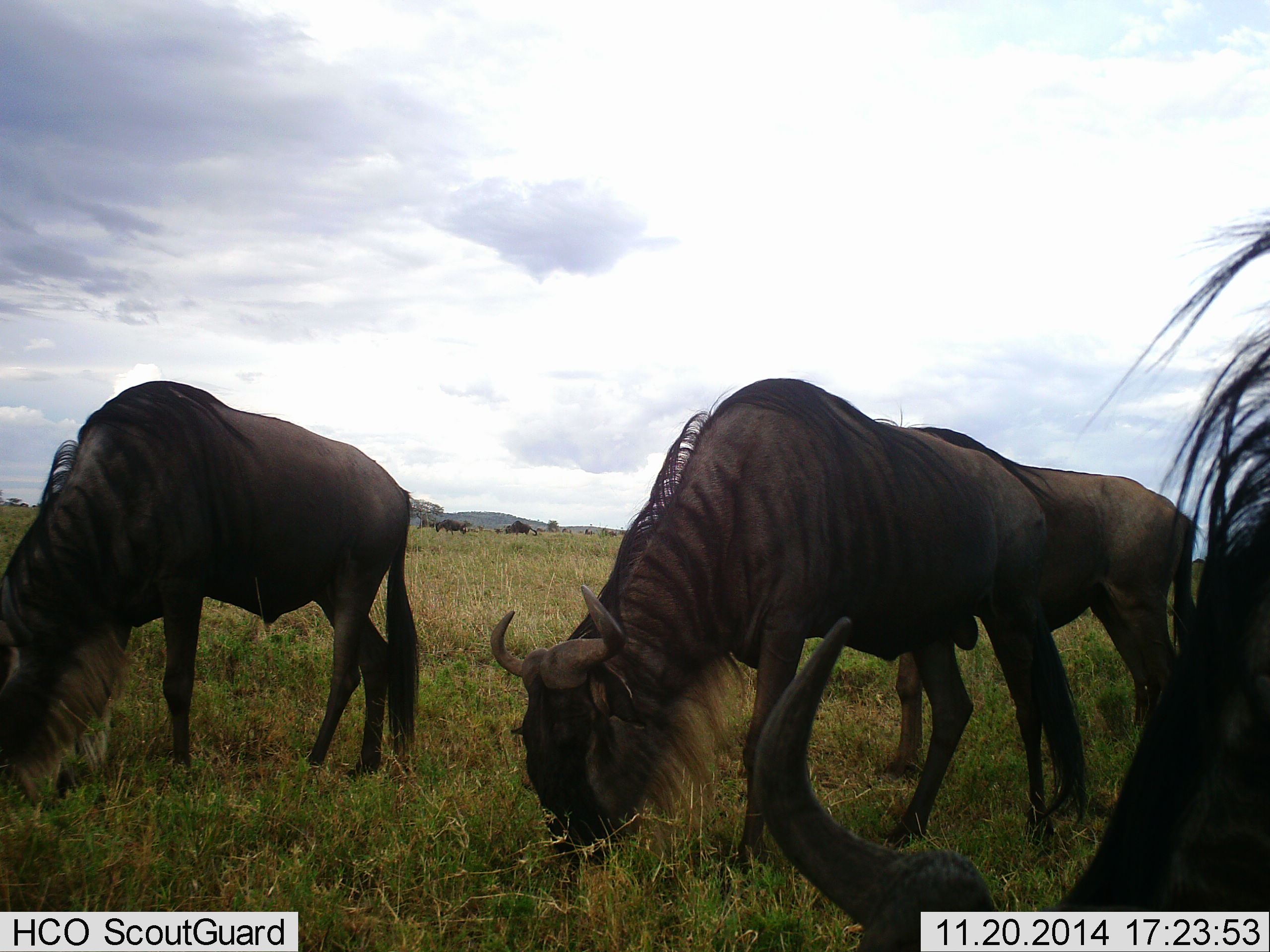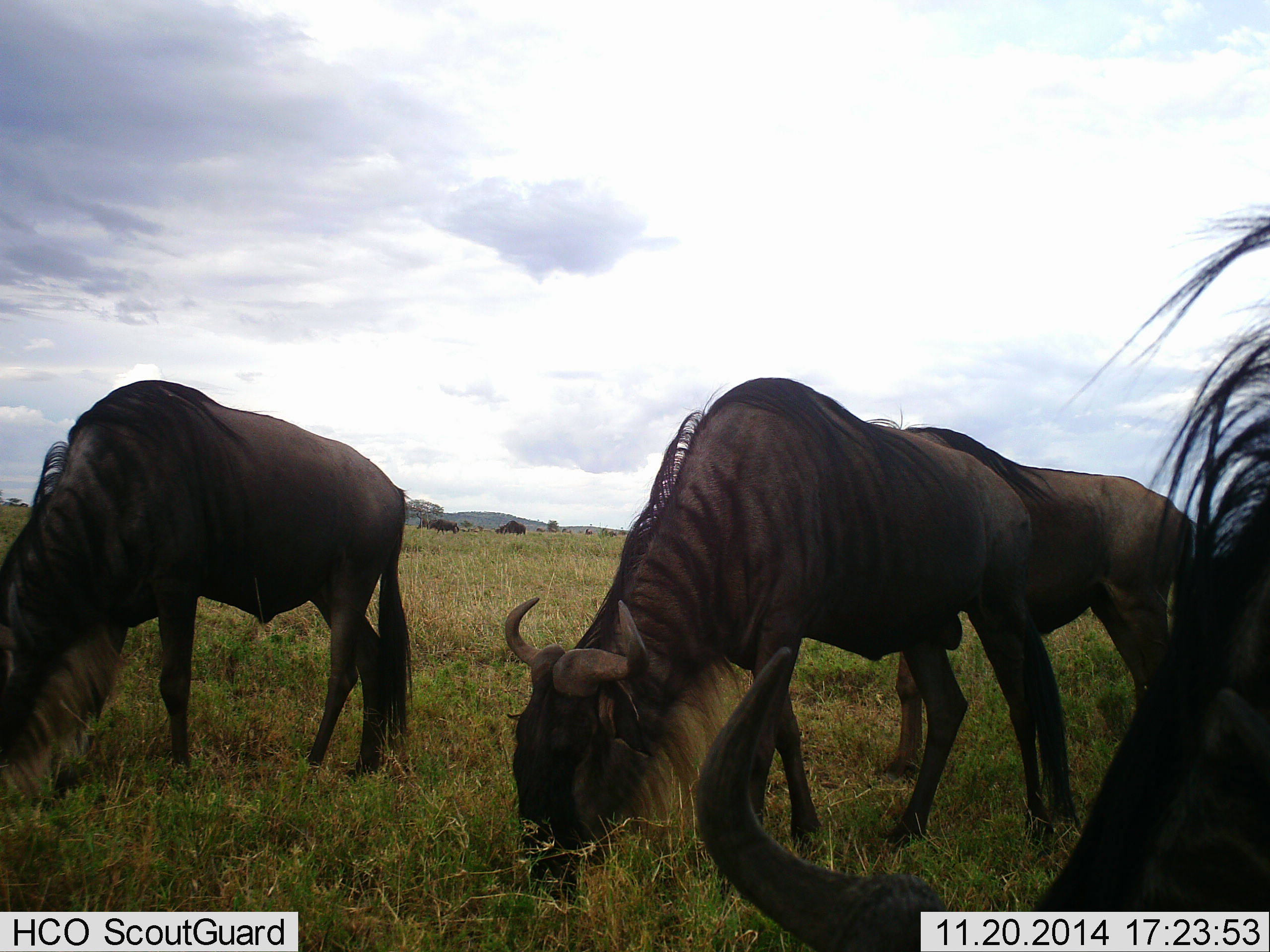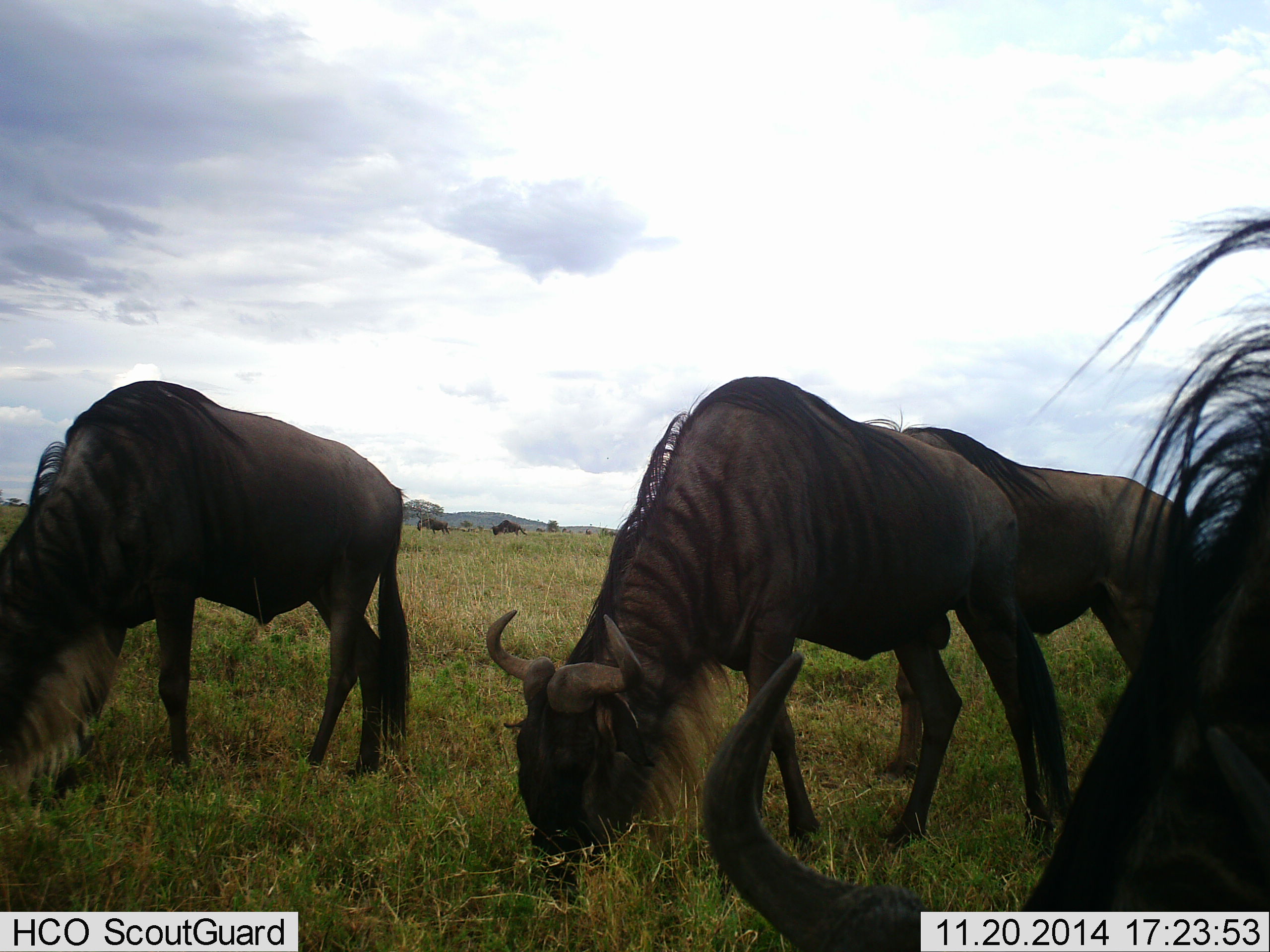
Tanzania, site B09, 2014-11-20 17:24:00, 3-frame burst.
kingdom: Animalia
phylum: Chordata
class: Mammalia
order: Artiodactyla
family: Bovidae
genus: Connochaetes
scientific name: Connochaetes taurinus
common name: blue wildebeest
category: wildebeest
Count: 6.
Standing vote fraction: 30%.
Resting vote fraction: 0%.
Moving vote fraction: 50%.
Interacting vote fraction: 0%.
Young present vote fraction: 0%.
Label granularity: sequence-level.